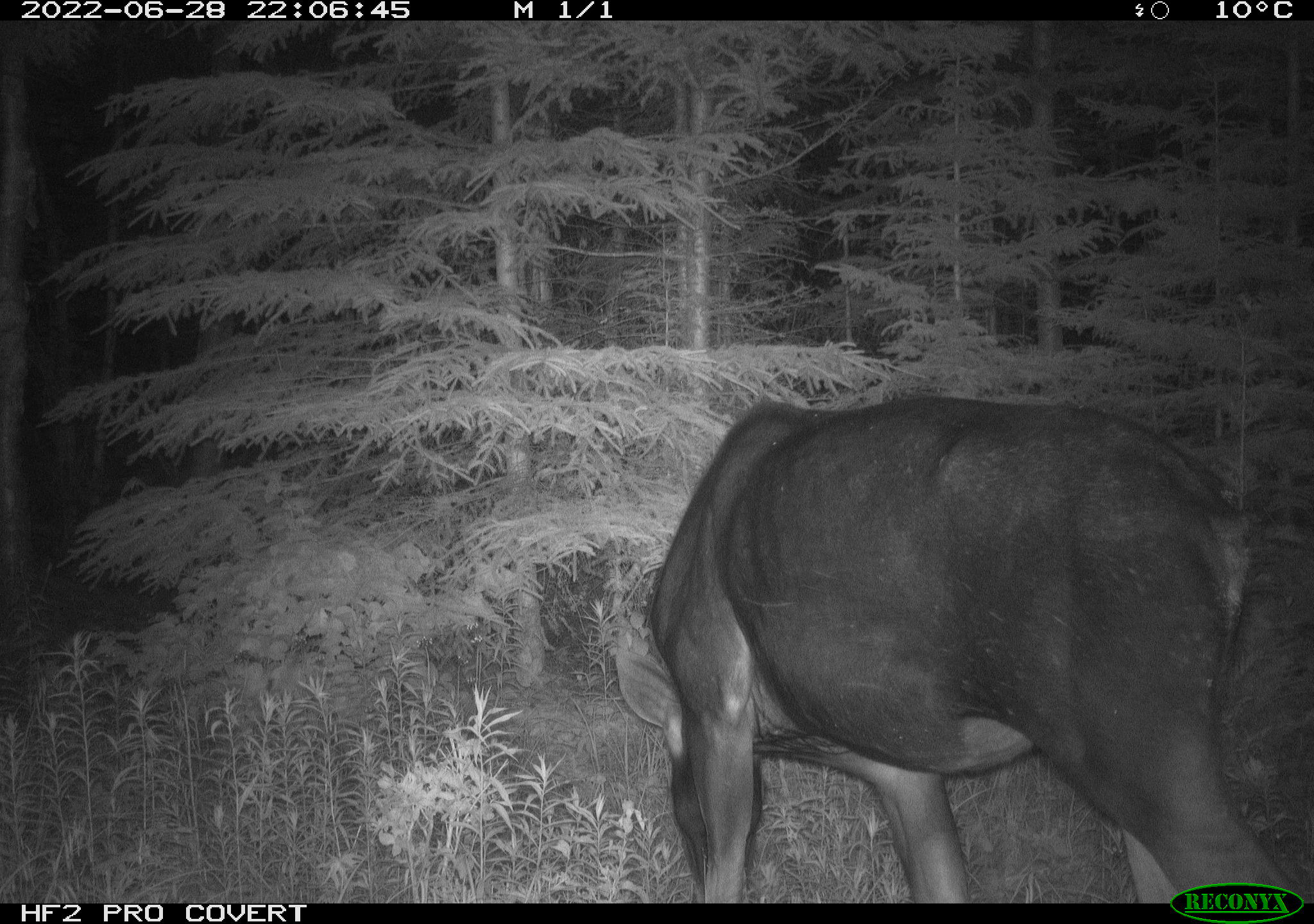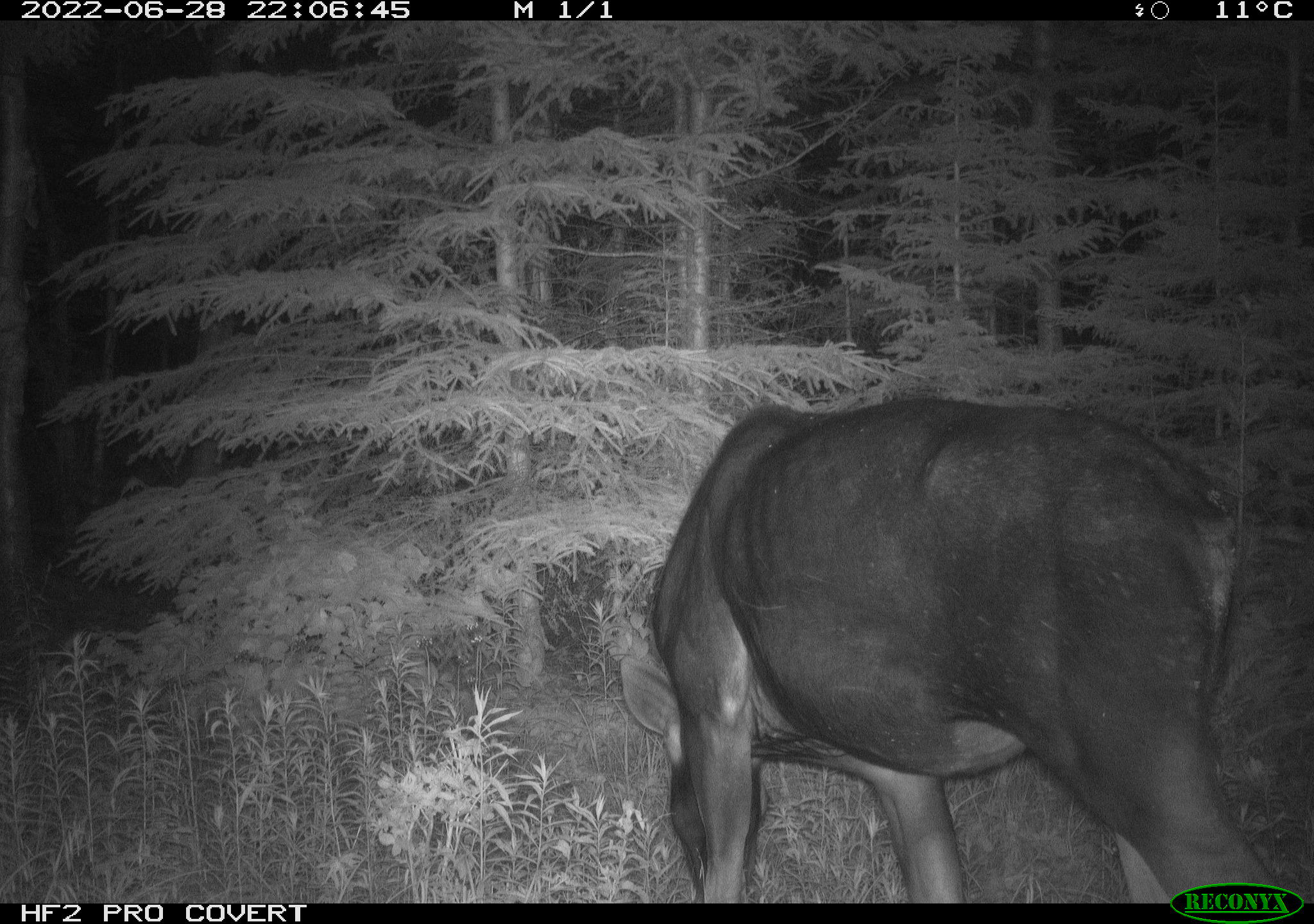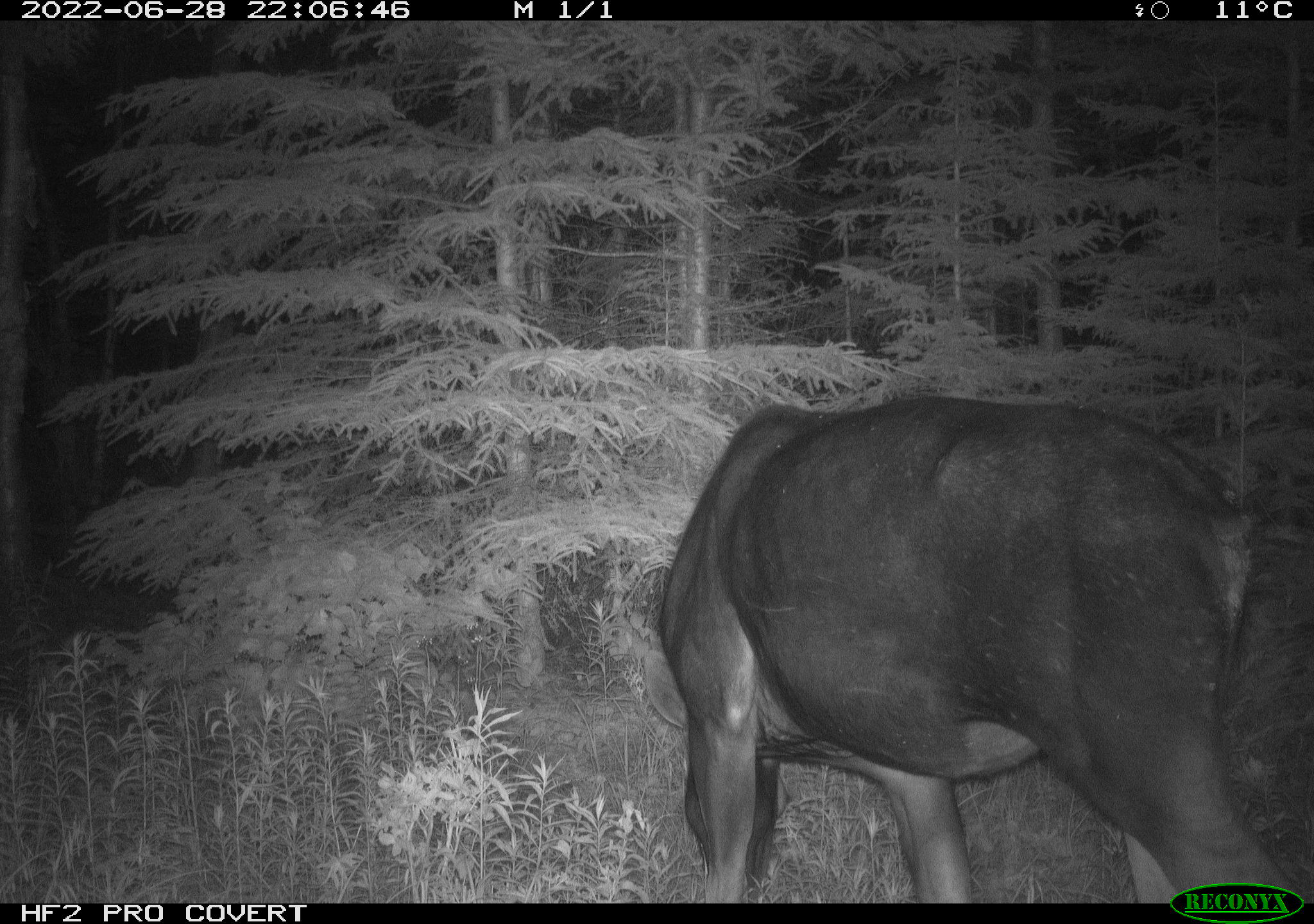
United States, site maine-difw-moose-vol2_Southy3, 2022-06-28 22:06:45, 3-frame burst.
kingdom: Animalia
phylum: Chordata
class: Mammalia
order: Artiodactyla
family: Cervidae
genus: Alces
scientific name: Alces alces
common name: moose